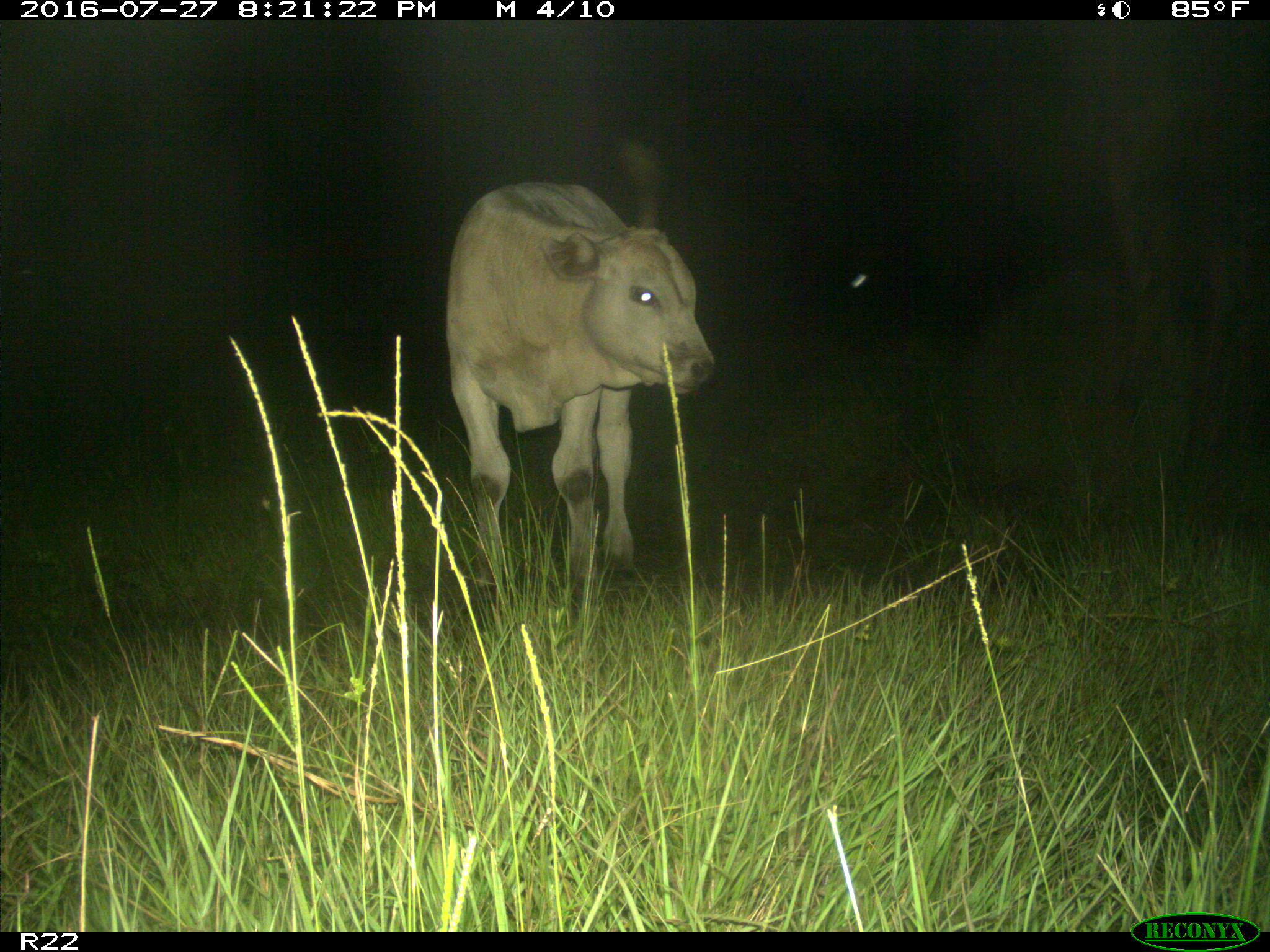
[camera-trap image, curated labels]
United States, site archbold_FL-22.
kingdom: Animalia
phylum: Chordata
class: Mammalia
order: Artiodactyla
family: Bovidae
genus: Bos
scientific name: Bos taurus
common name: domestic cow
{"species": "Bos taurus (domestic cow)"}